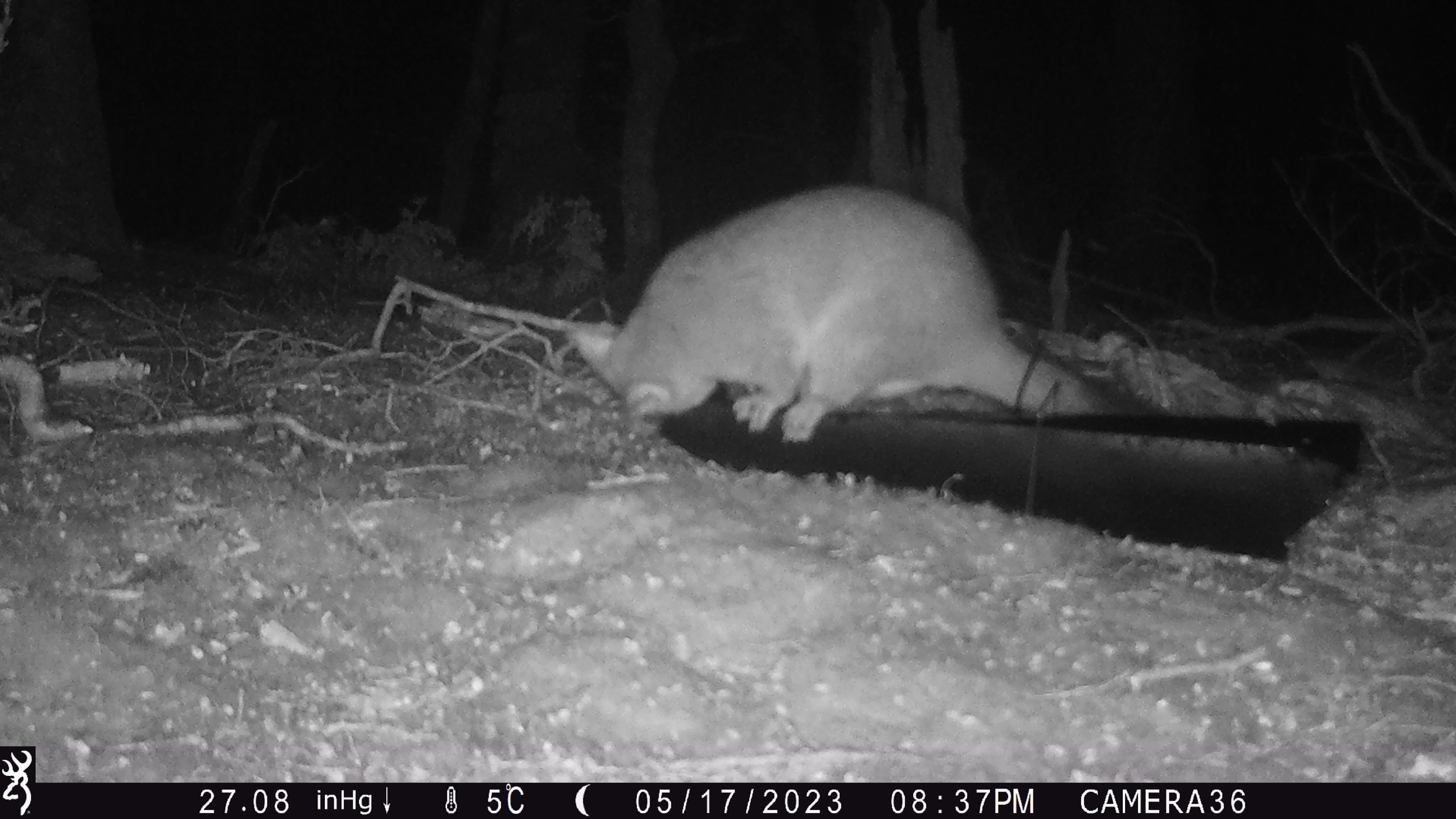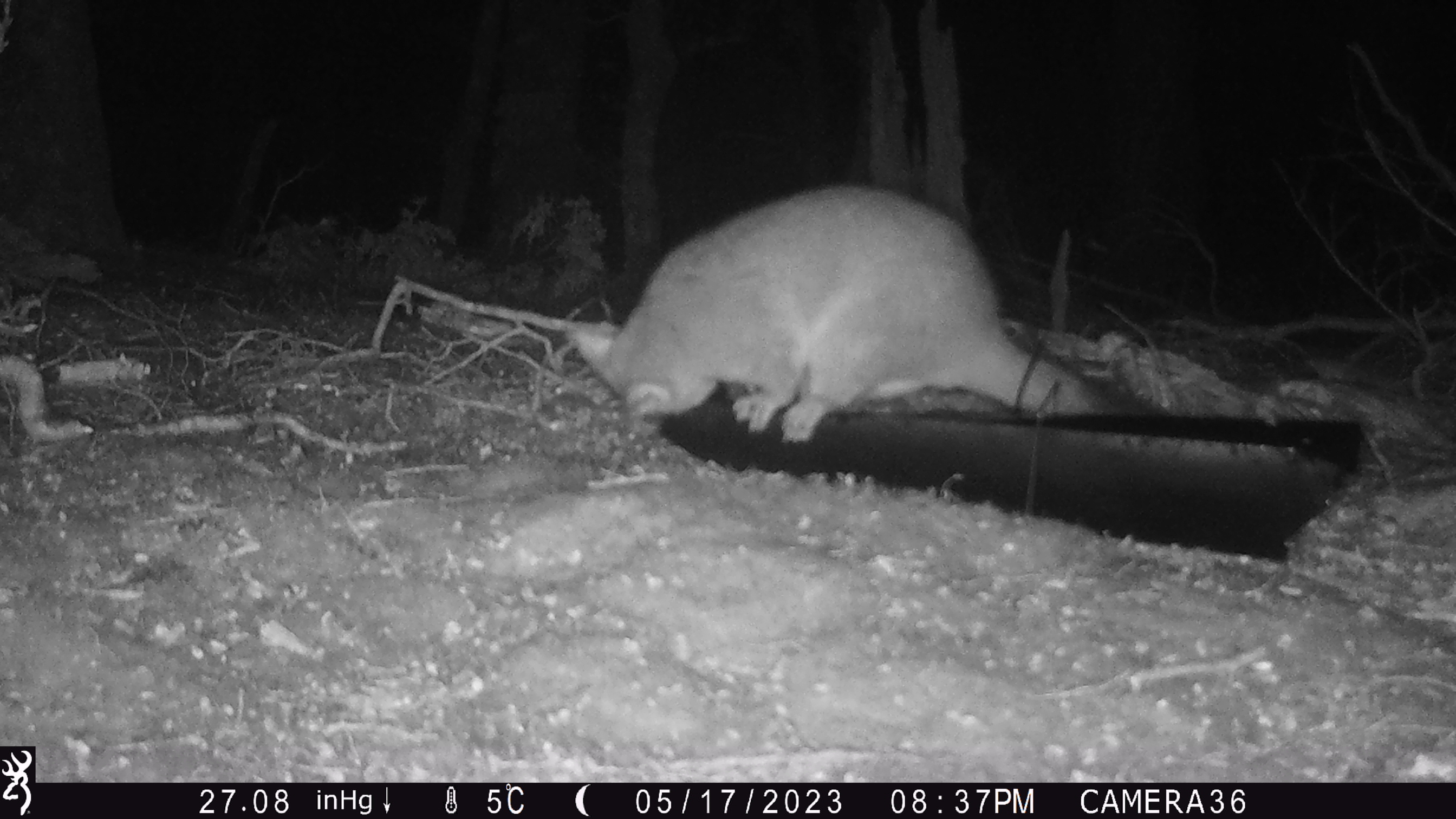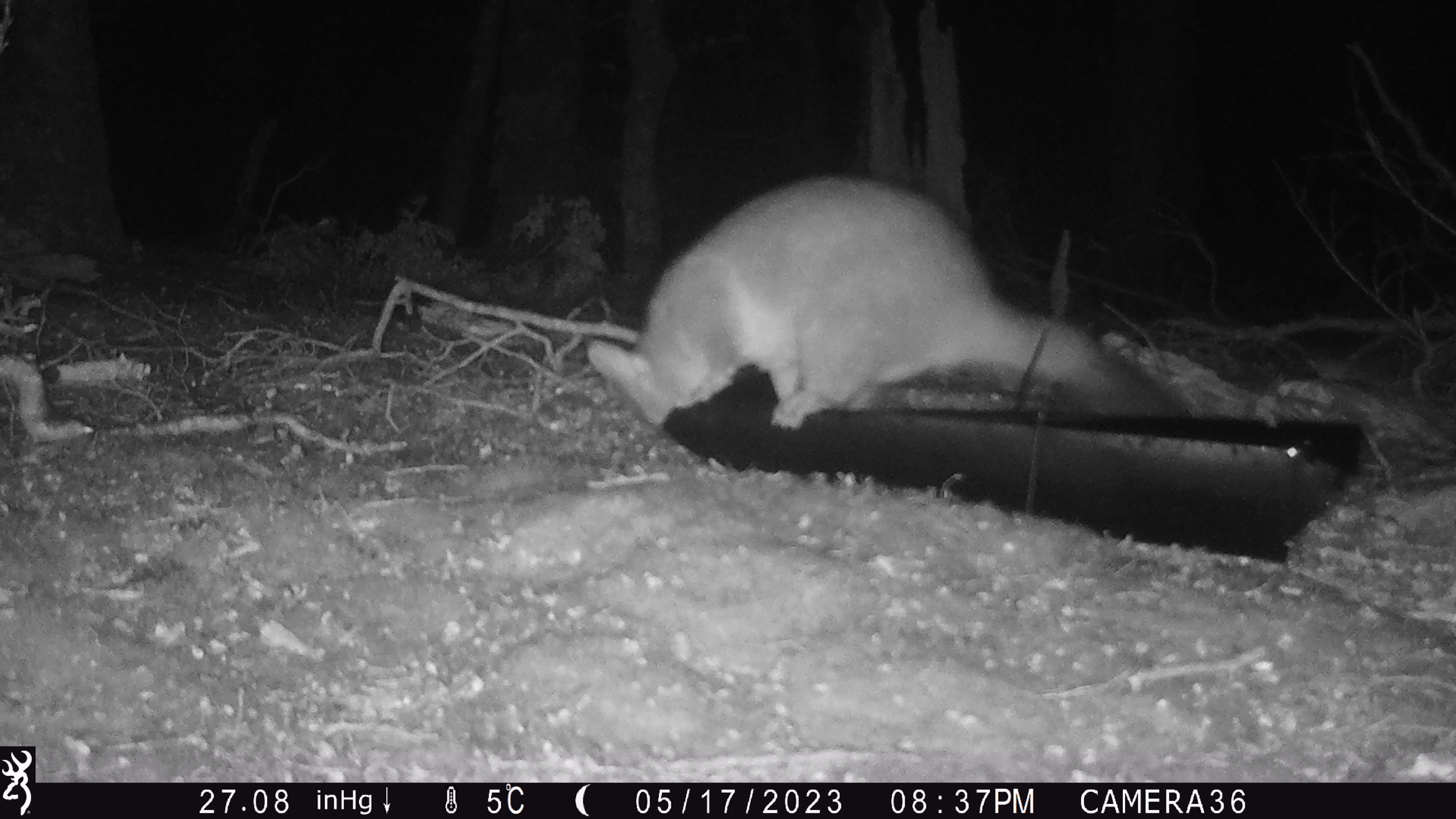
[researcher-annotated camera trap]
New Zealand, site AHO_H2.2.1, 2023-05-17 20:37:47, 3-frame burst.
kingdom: Animalia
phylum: Chordata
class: Mammalia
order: Diprotodontia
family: Phalangeridae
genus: Trichosurus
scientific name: Trichosurus vulpecula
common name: common brushtail possum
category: possum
Possum (common brushtail possum) (Trichosurus vulpecula).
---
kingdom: Animalia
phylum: Chordata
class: Mammalia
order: Carnivora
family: Mustelidae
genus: Mustela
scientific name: Mustela erminea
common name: stoat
Stoat (Mustela erminea).